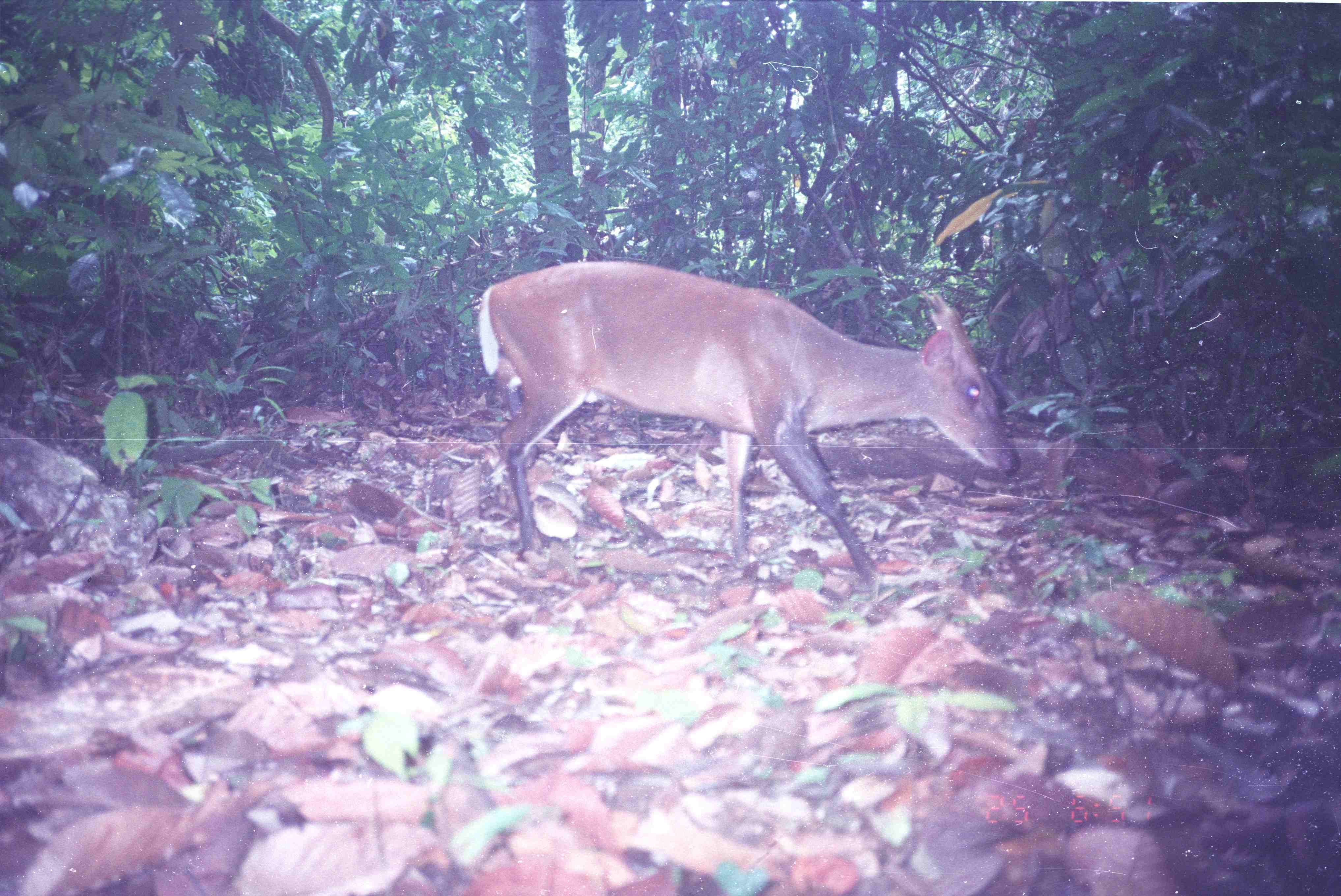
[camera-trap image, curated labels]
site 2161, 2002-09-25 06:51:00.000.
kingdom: Animalia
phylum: Chordata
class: Mammalia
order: Artiodactyla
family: Cervidae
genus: Muntiacus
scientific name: Muntiacus muntjak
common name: southern red muntjac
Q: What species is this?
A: Muntiacus muntjak (southern red muntjac).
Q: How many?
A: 1.